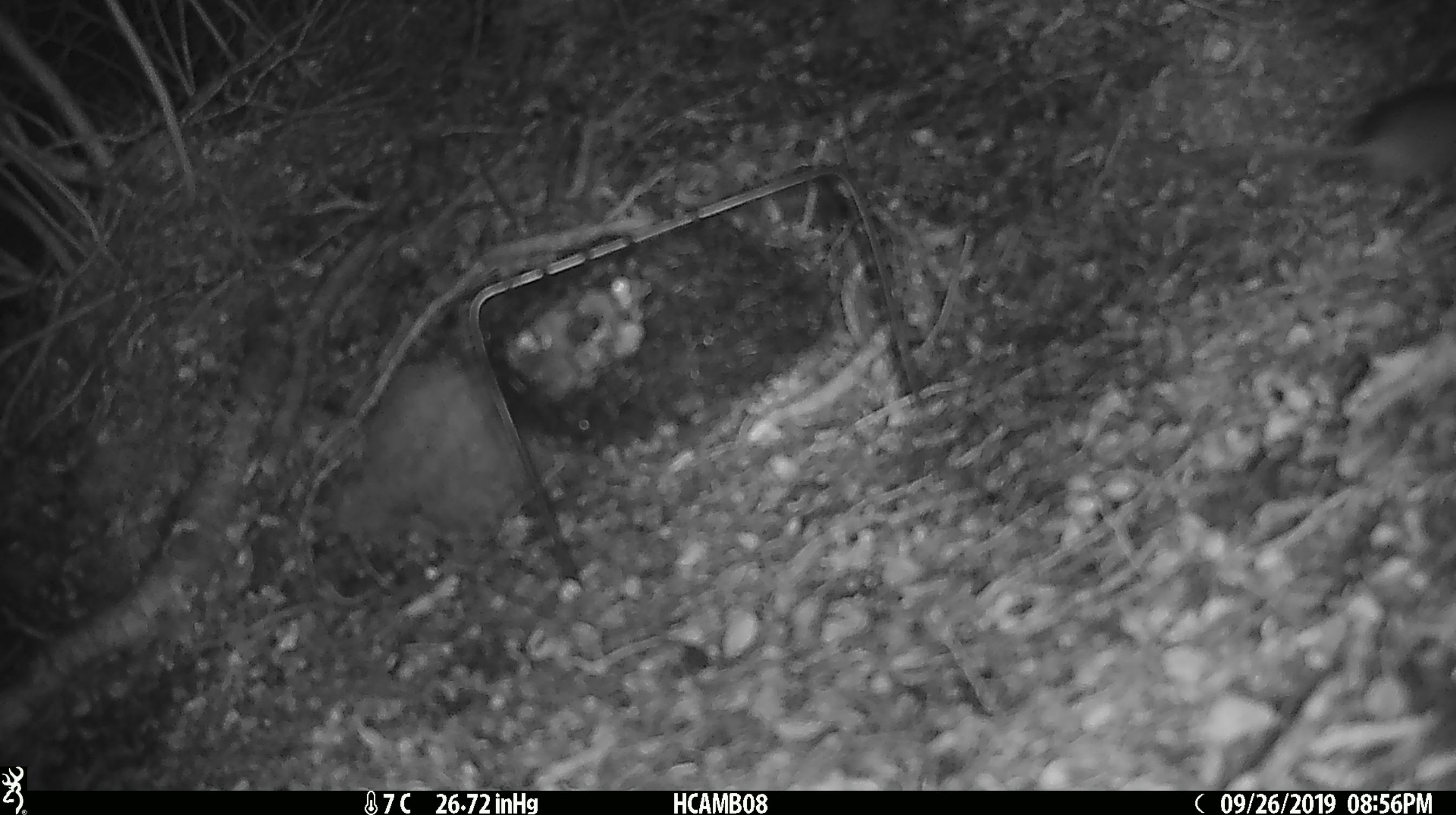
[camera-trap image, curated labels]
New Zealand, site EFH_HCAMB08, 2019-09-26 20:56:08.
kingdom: Animalia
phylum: Chordata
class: Mammalia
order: Rodentia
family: Muridae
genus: Mus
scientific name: Mus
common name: mouse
Mouse (Mus).